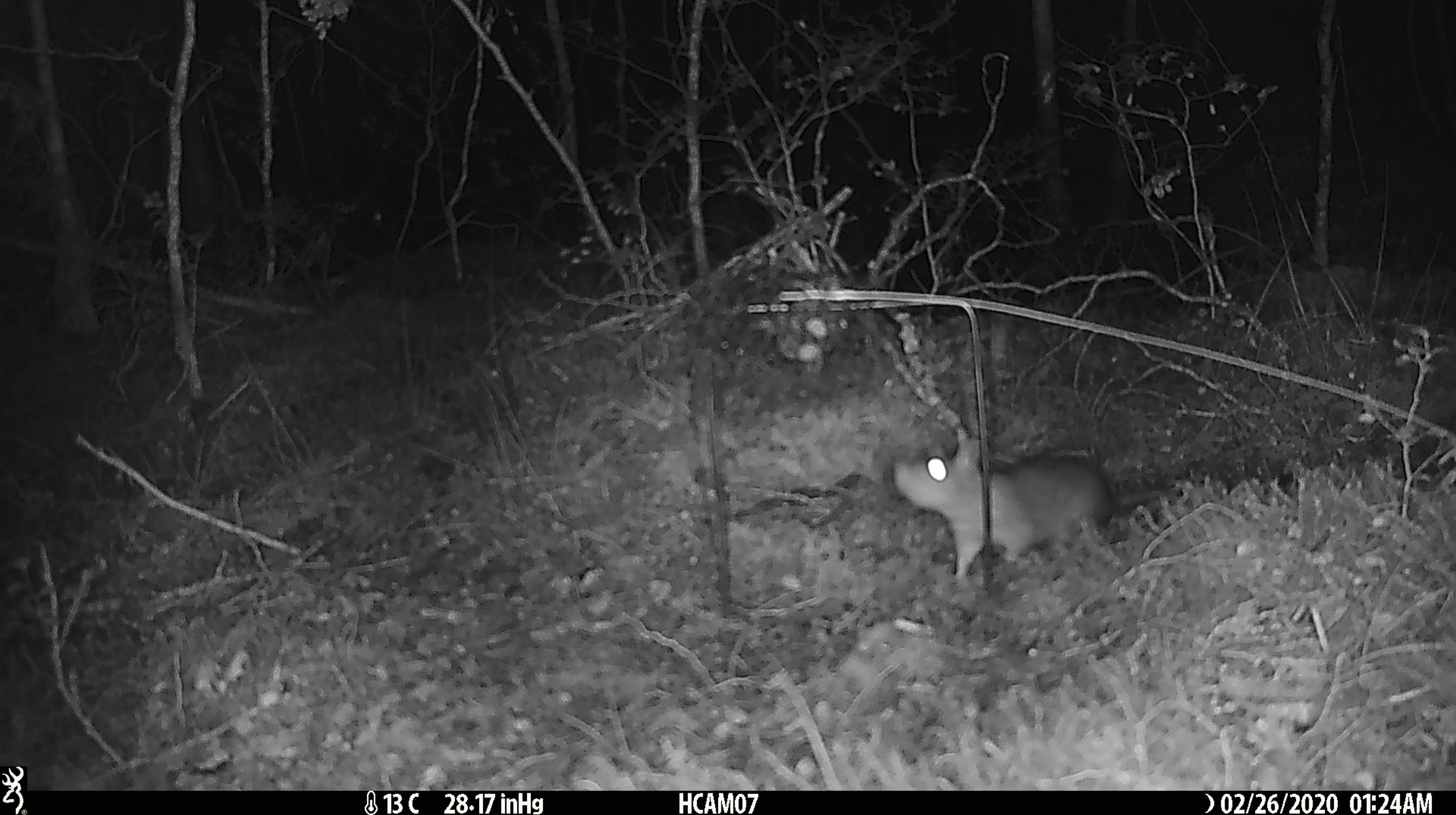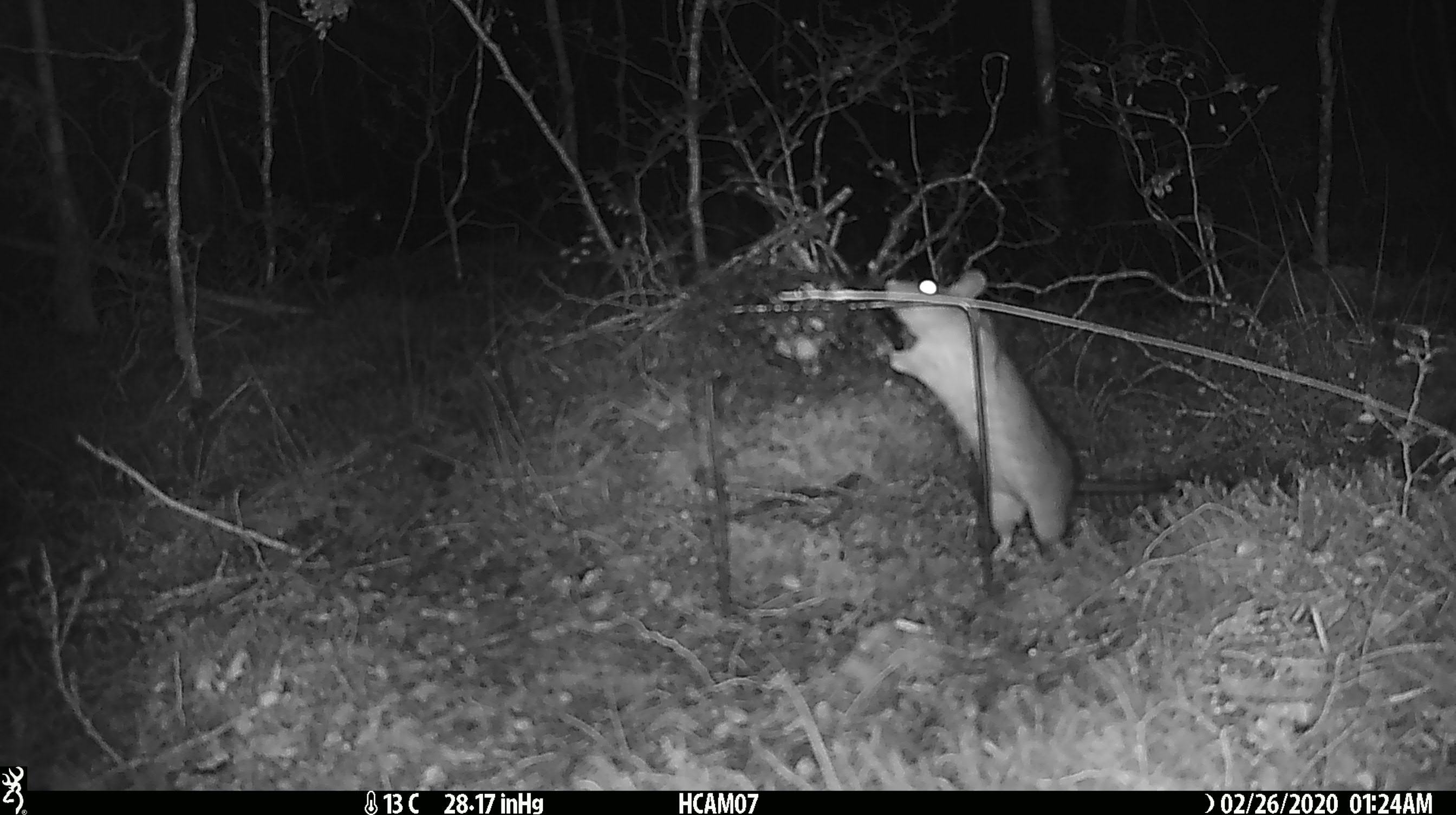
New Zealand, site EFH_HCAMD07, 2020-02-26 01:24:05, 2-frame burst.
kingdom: Animalia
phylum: Chordata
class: Mammalia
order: Rodentia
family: Muridae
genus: Rattus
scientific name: Rattus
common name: rat